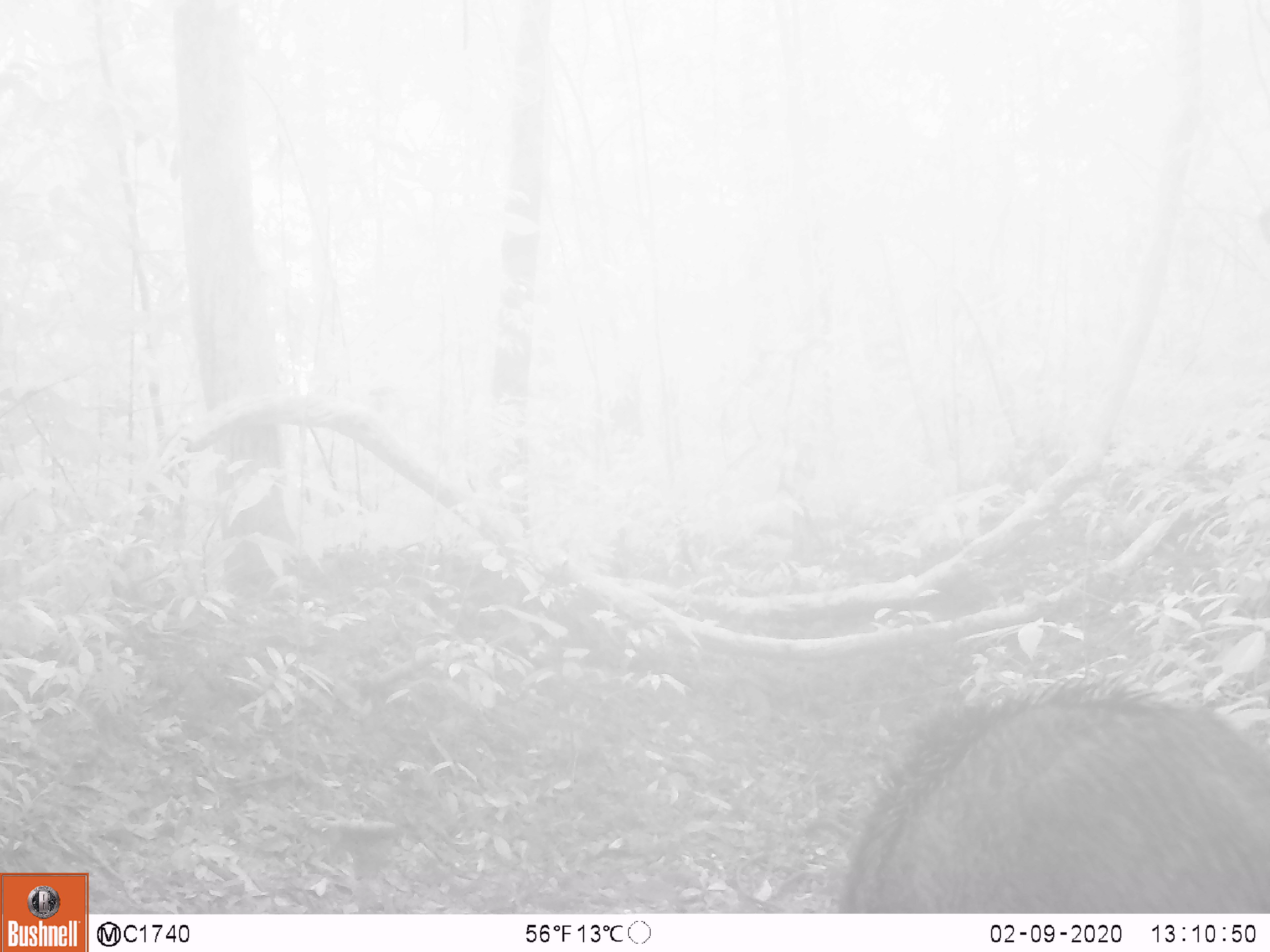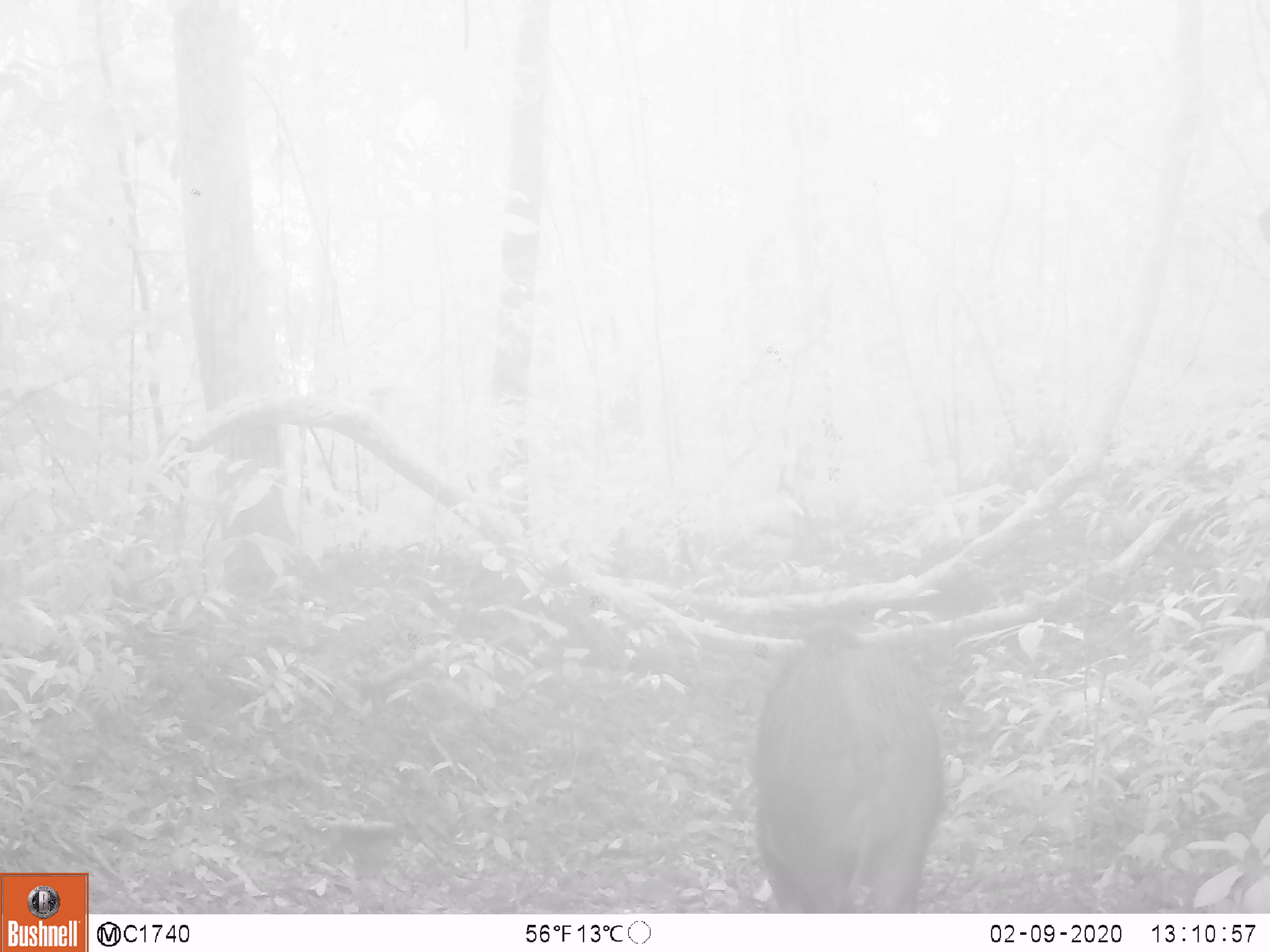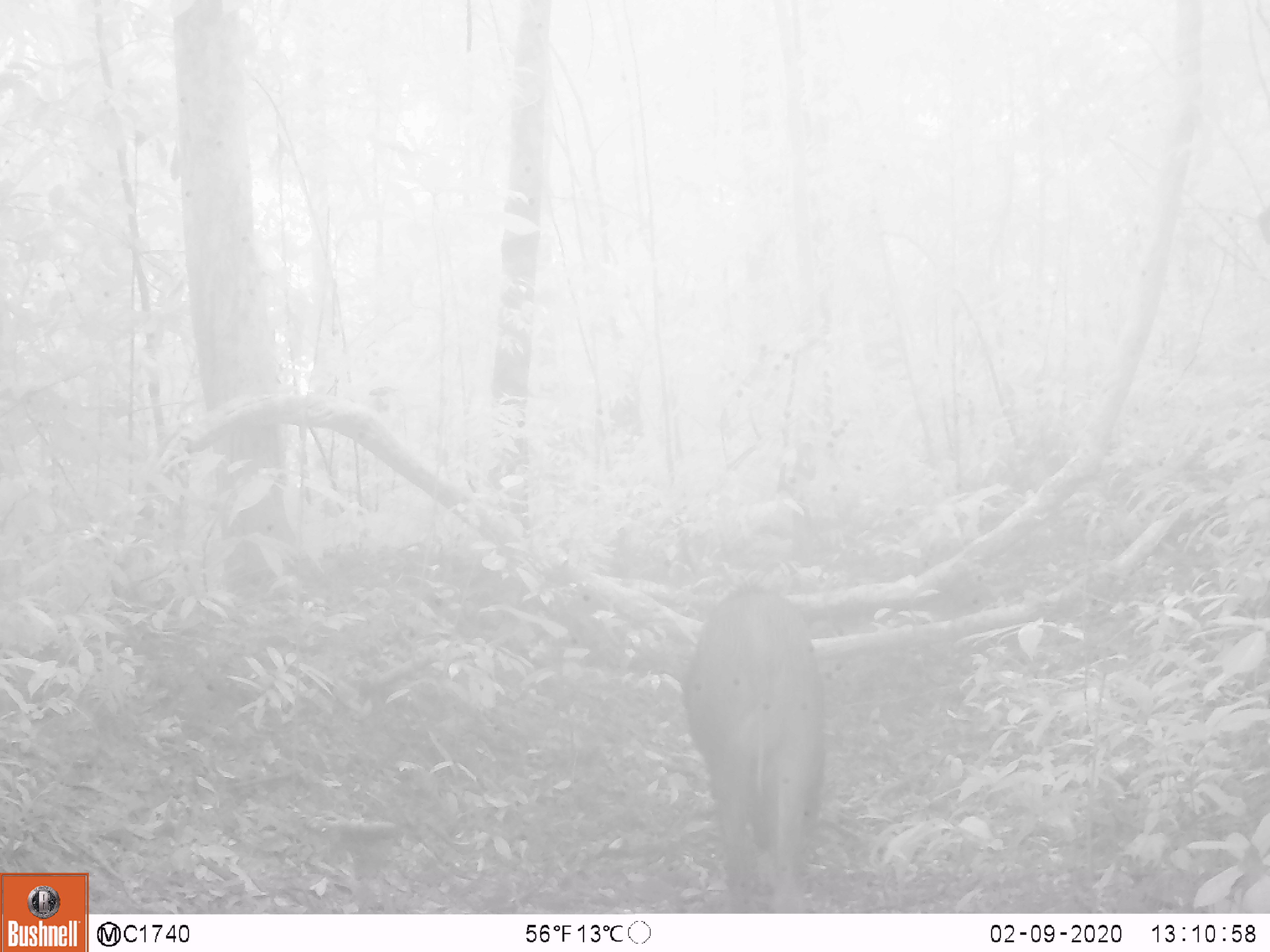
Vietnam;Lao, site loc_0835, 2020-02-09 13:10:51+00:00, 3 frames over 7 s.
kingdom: Animalia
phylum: Chordata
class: Mammalia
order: Artiodactyla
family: Suidae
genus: Sus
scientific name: Sus scrofa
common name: eurasian wild pig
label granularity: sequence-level